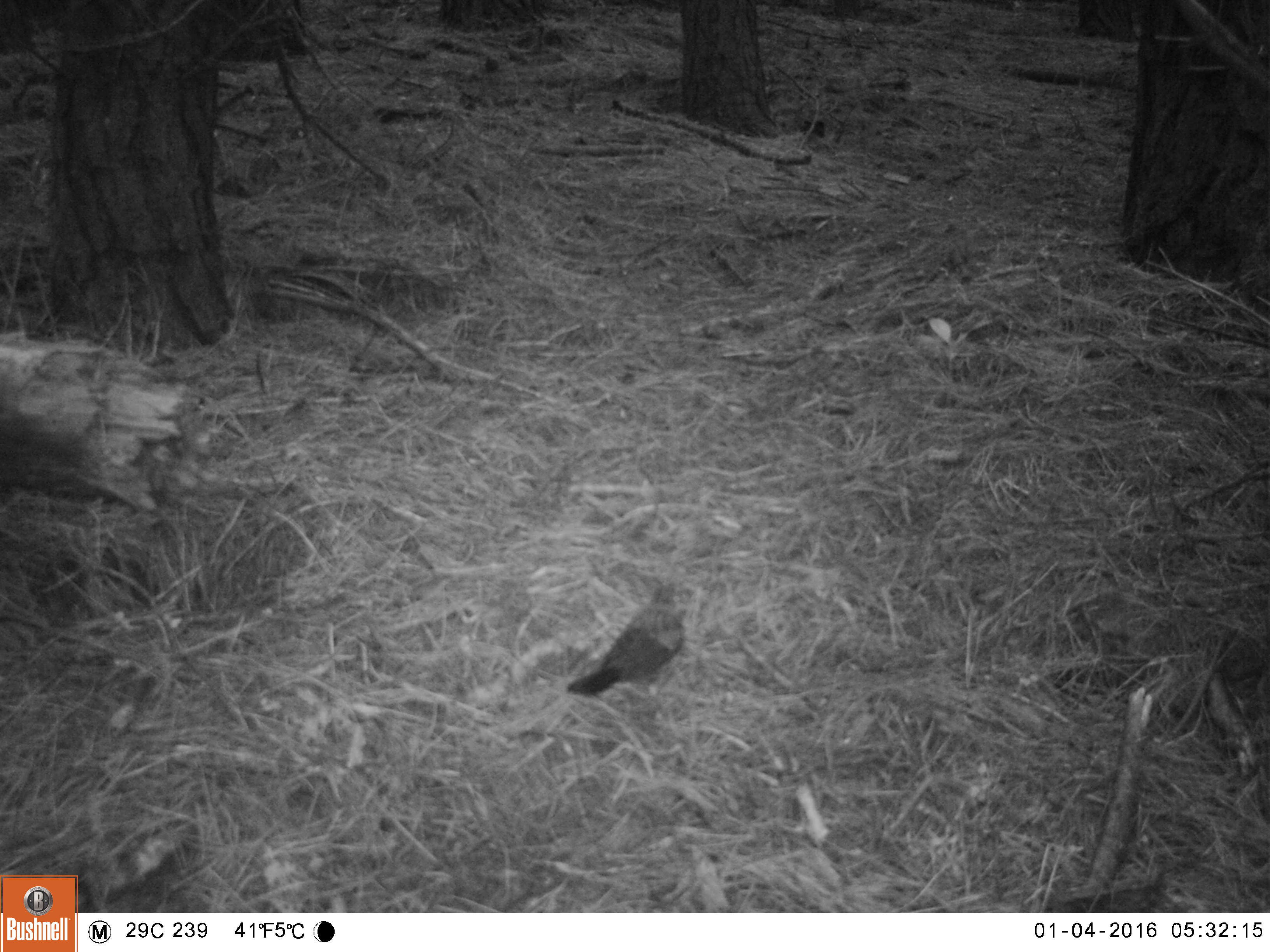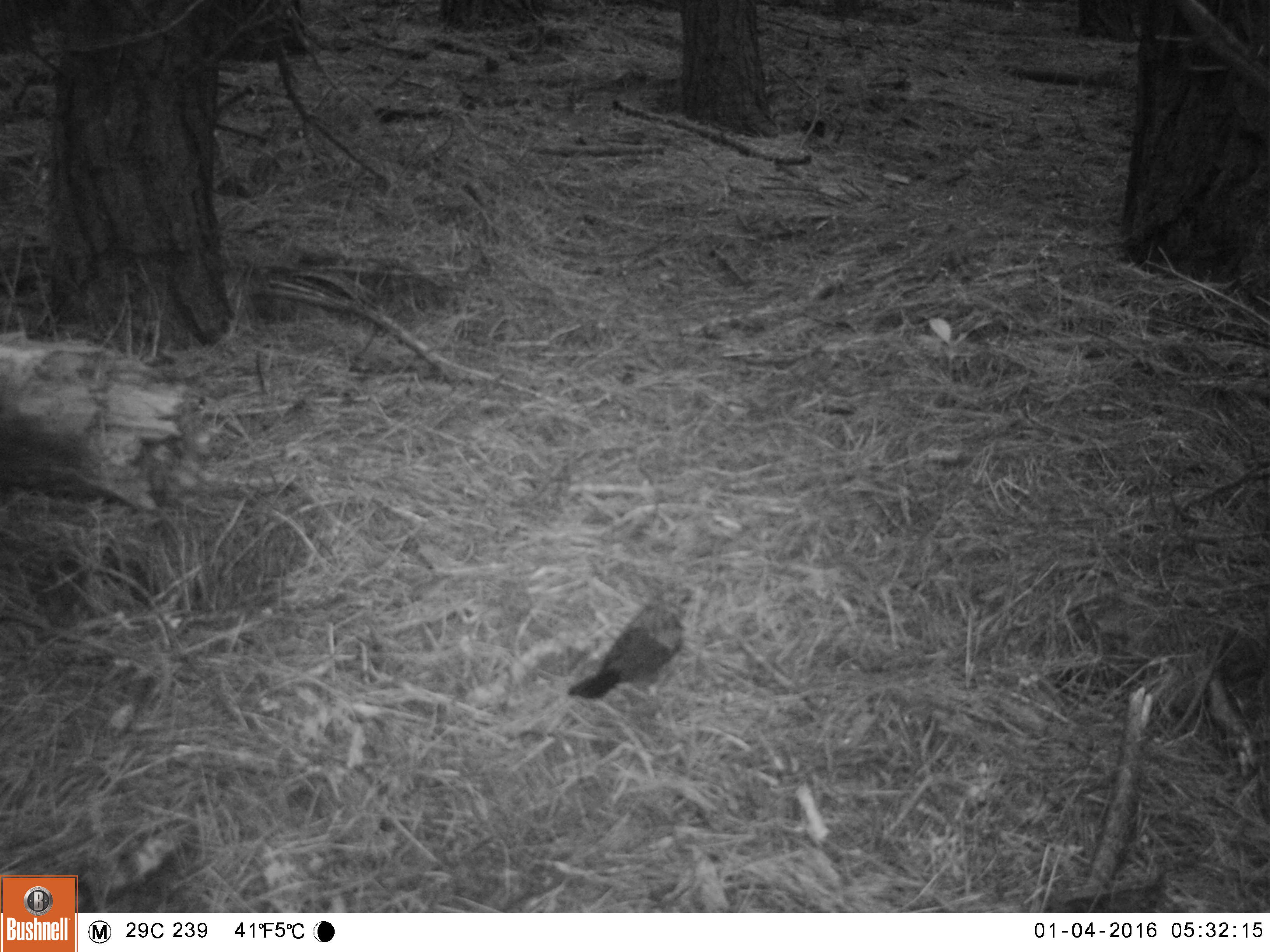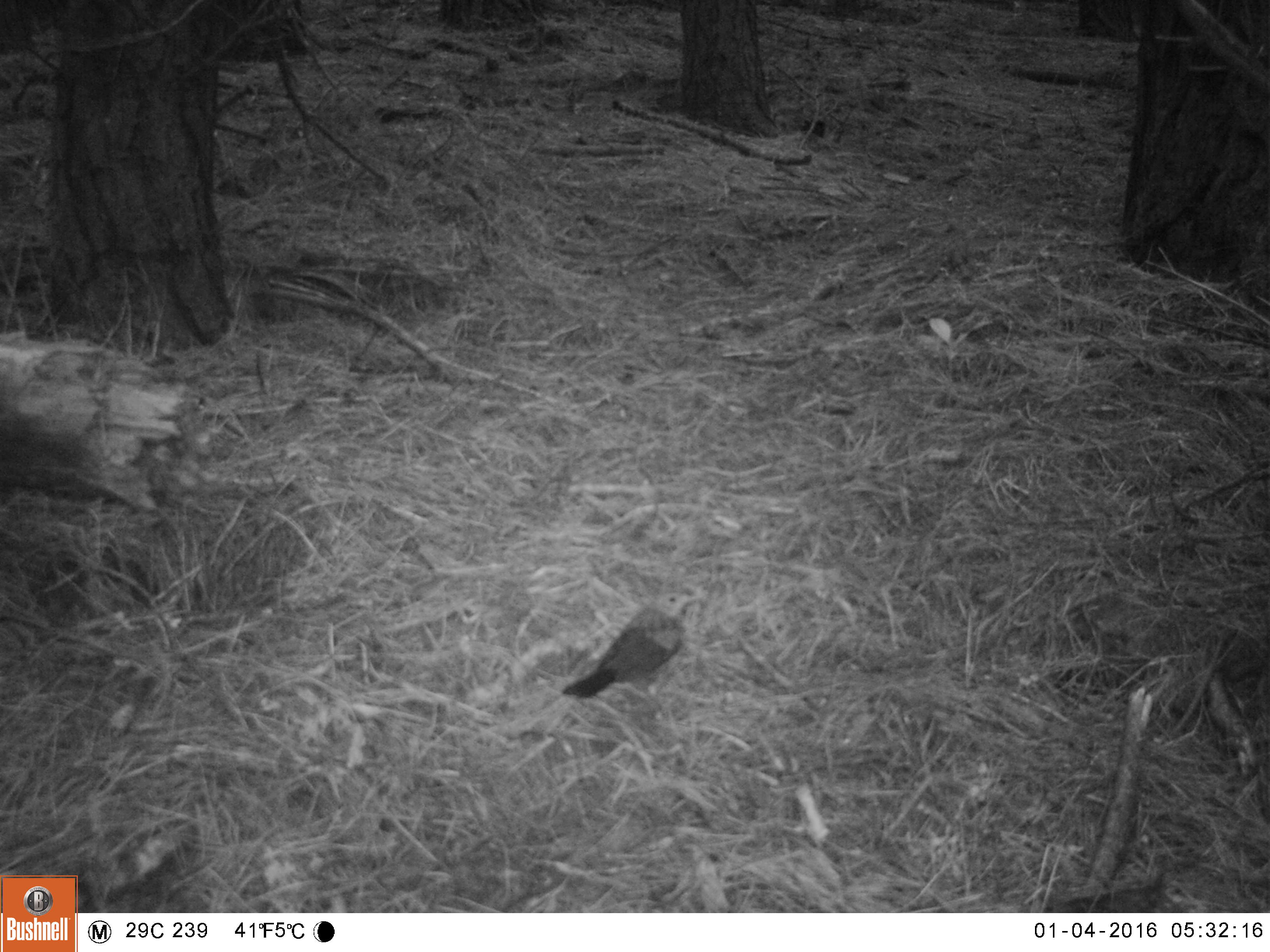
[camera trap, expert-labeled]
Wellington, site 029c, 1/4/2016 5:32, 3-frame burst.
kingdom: Animalia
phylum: Chordata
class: Aves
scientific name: Aves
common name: bird